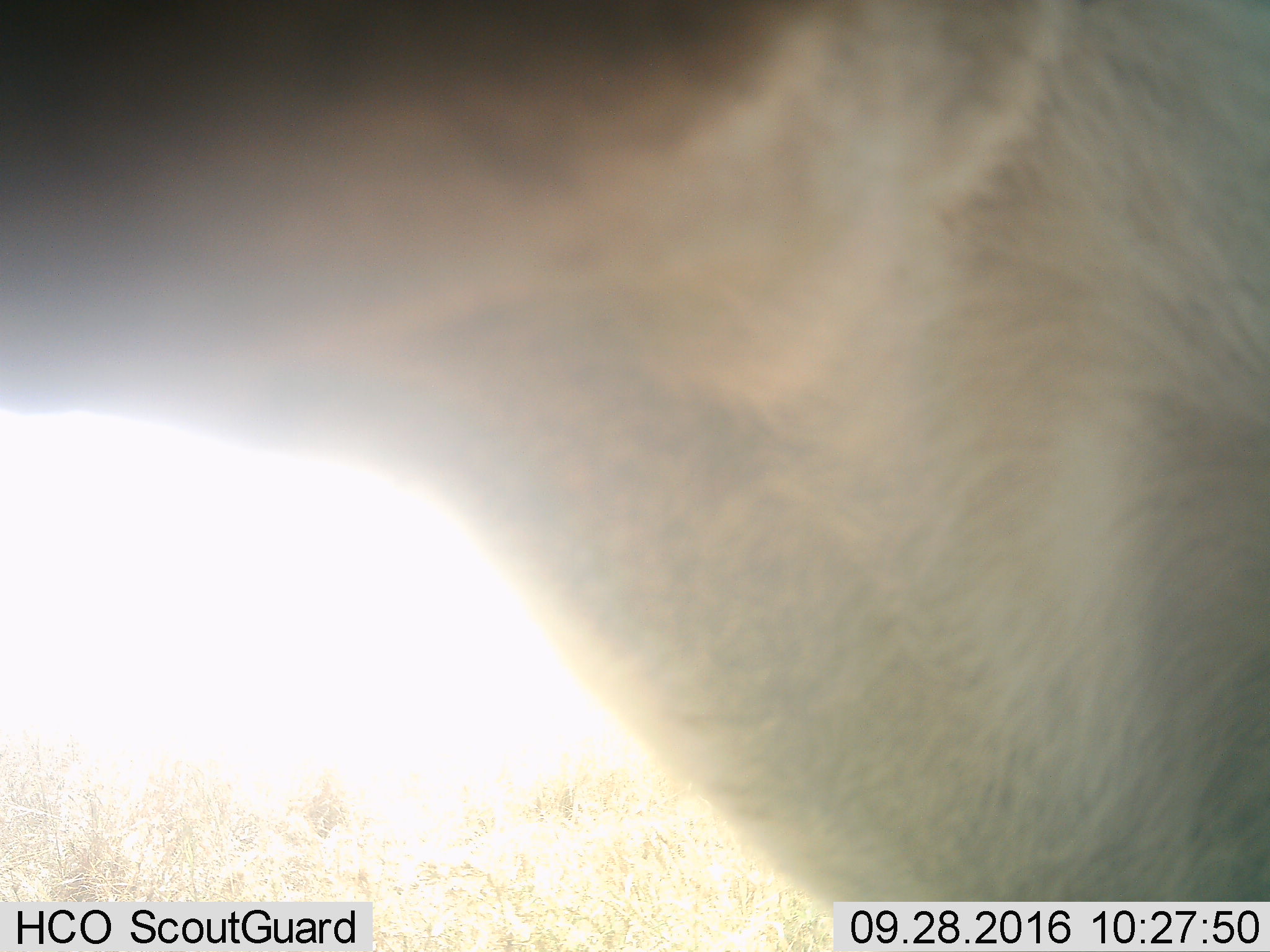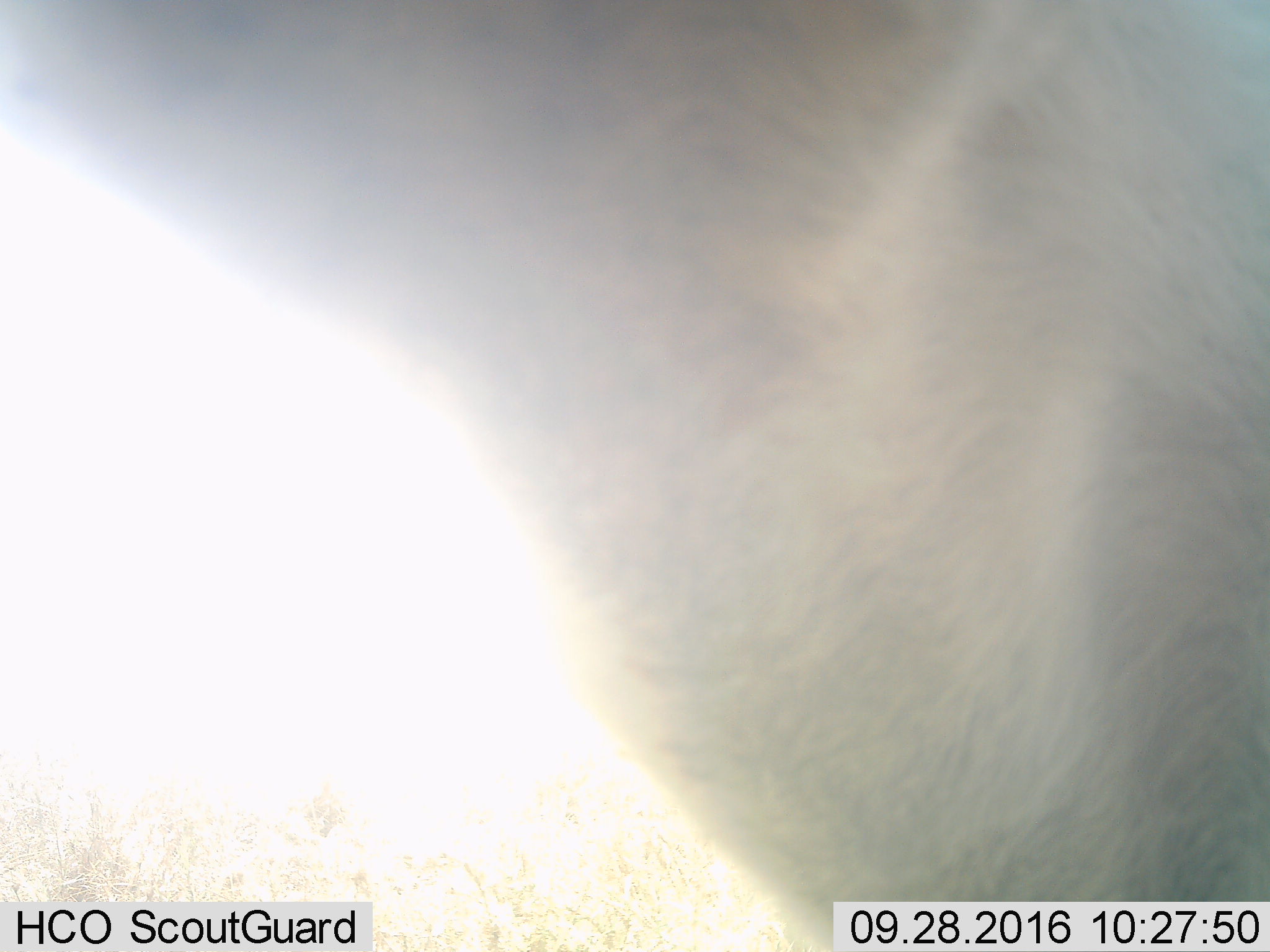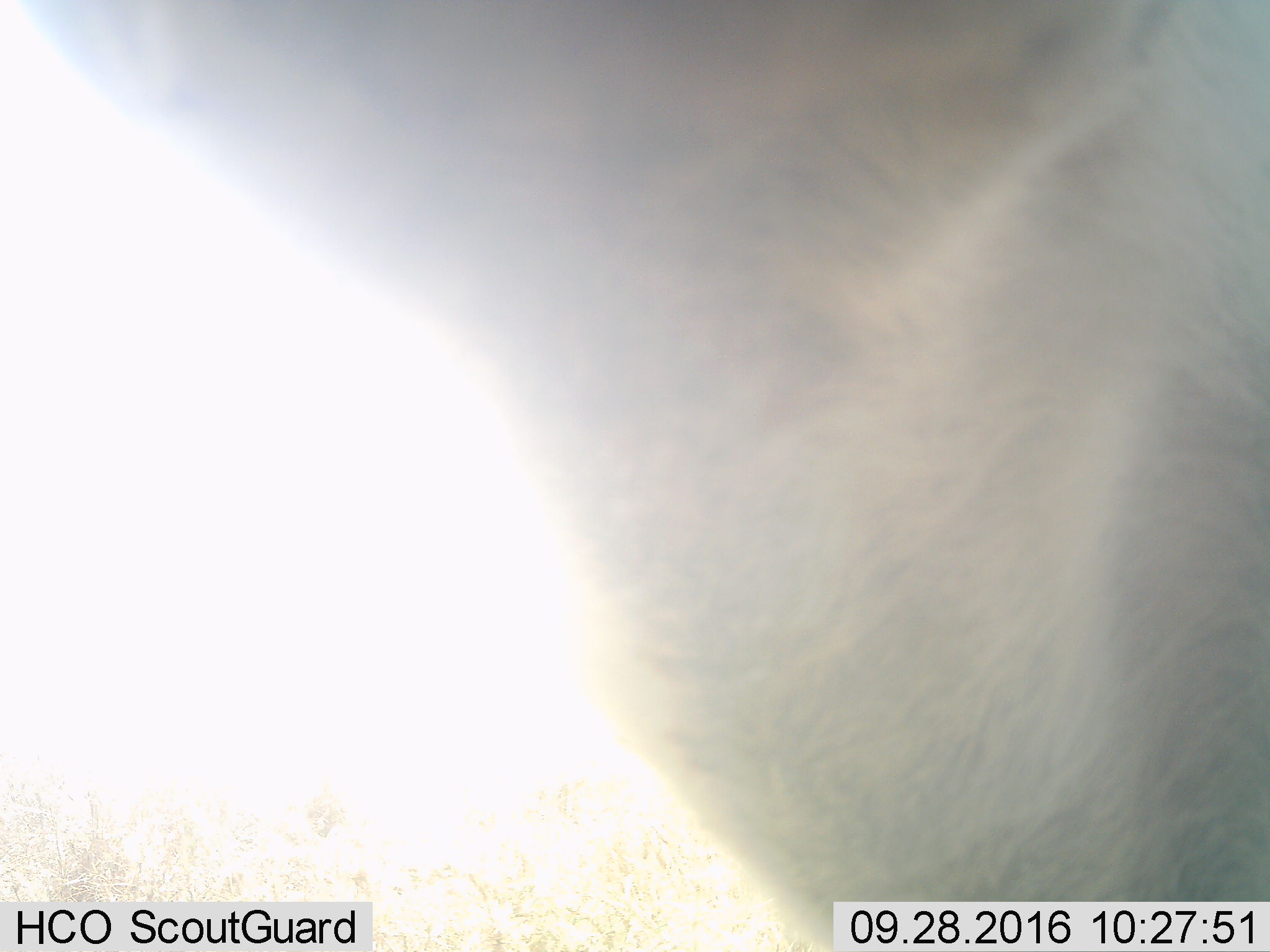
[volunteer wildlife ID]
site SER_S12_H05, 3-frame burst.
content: unidentified animal